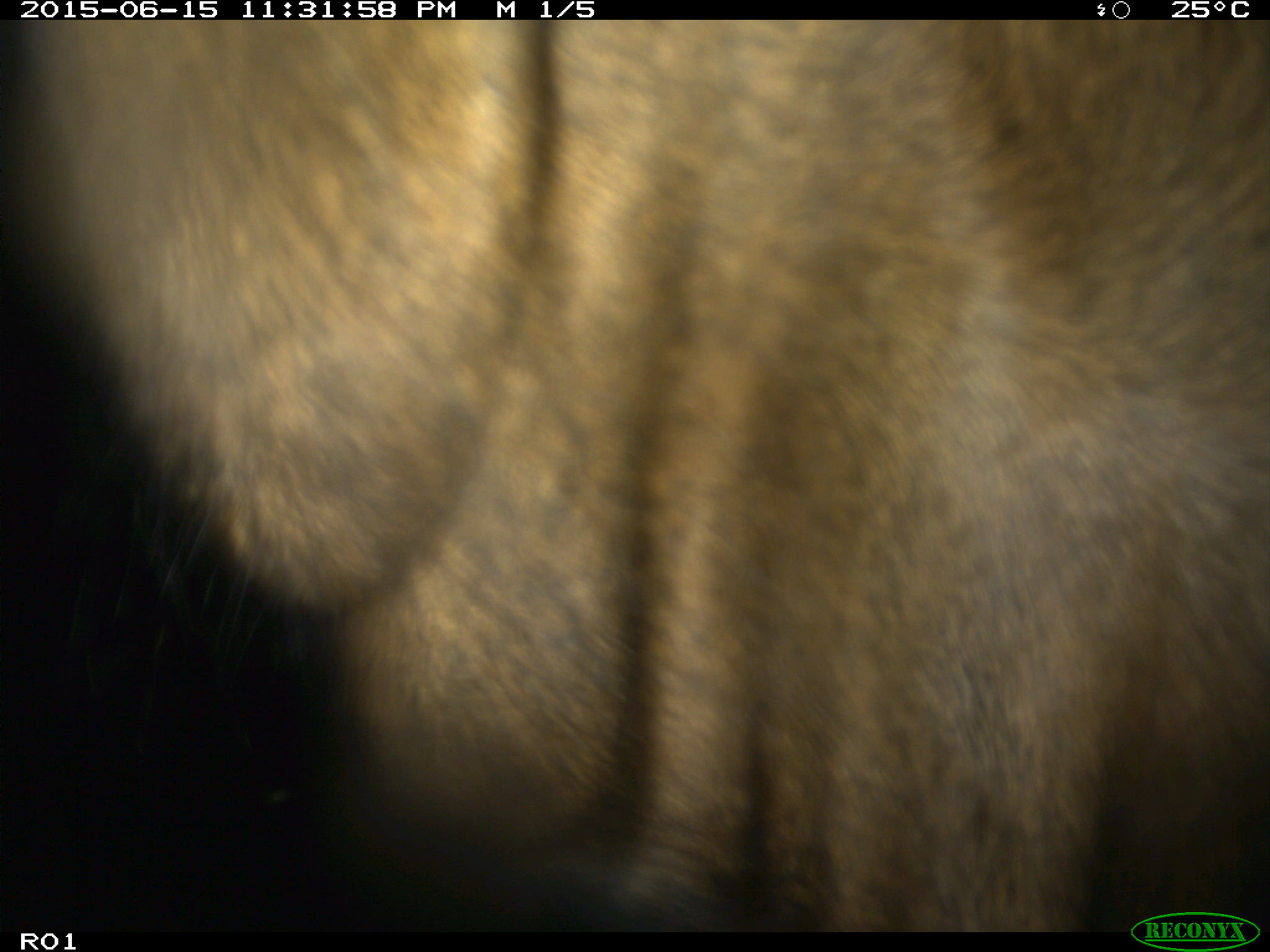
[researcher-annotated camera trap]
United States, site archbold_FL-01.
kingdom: Animalia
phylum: Chordata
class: Mammalia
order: Artiodactyla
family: Bovidae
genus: Bos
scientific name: Bos taurus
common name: domestic cow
Bos taurus (domestic cow).